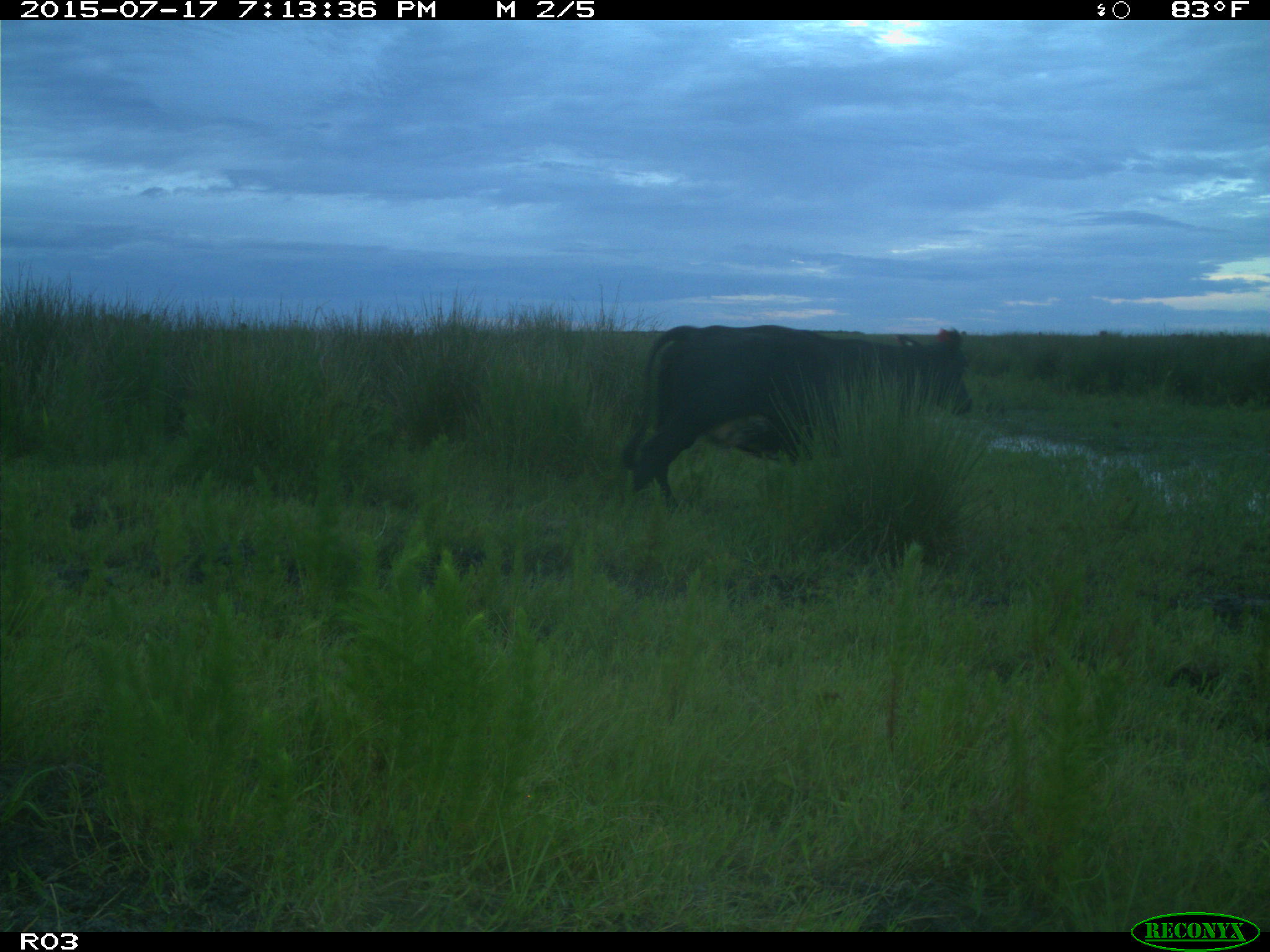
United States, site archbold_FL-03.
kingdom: Animalia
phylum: Chordata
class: Mammalia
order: Artiodactyla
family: Bovidae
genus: Bos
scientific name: Bos taurus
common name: domestic cow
Bos taurus (domestic cow).